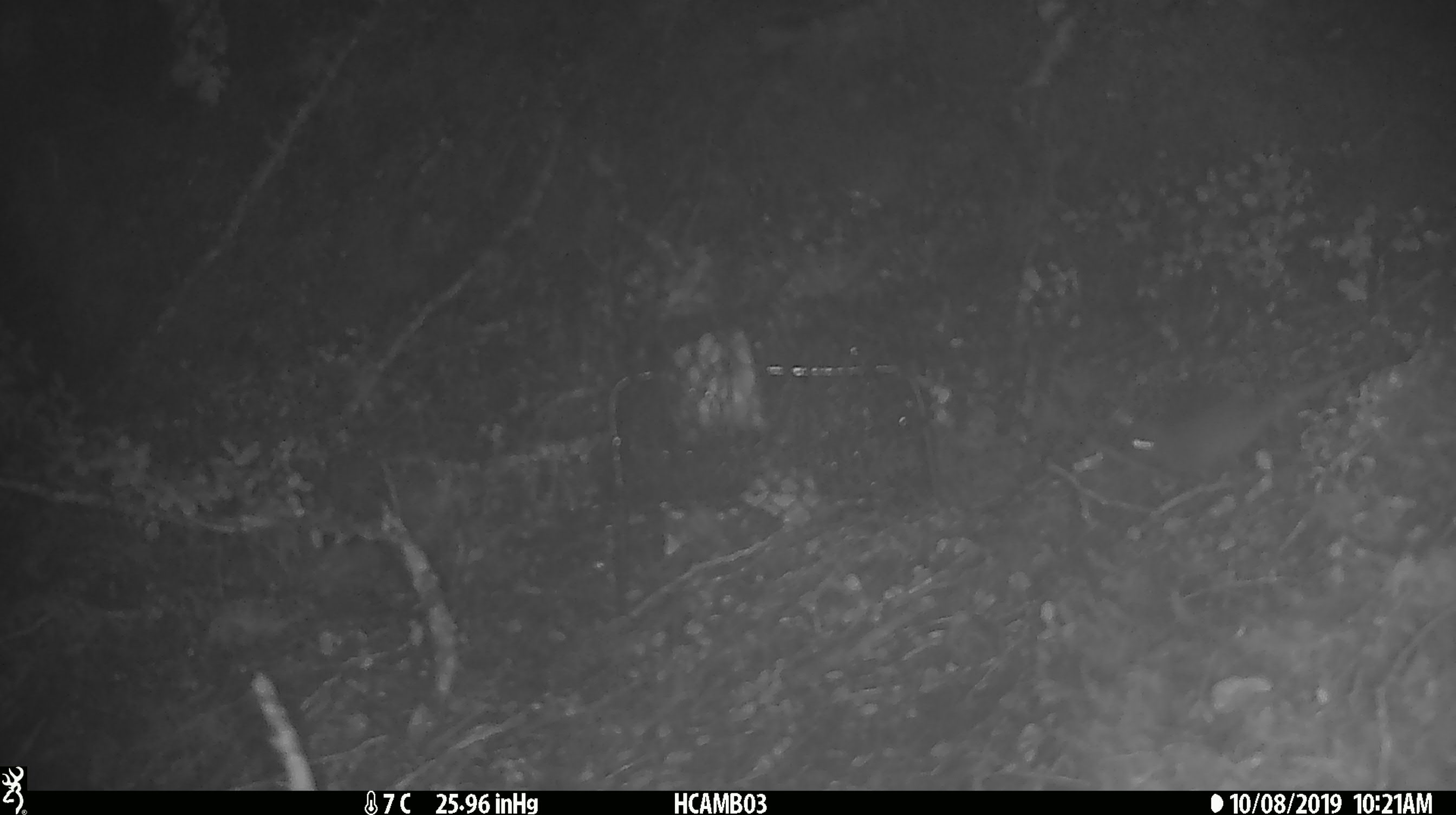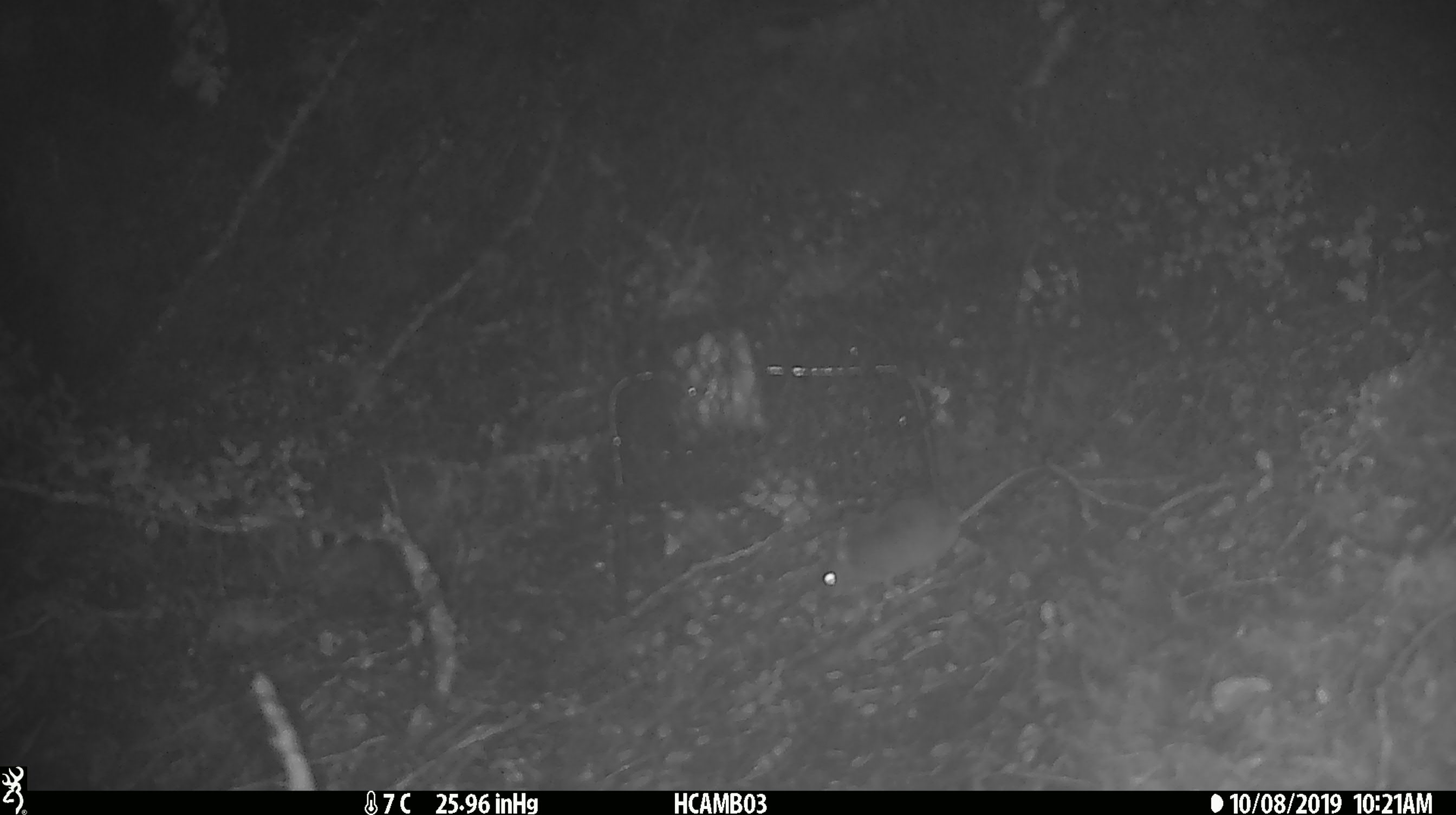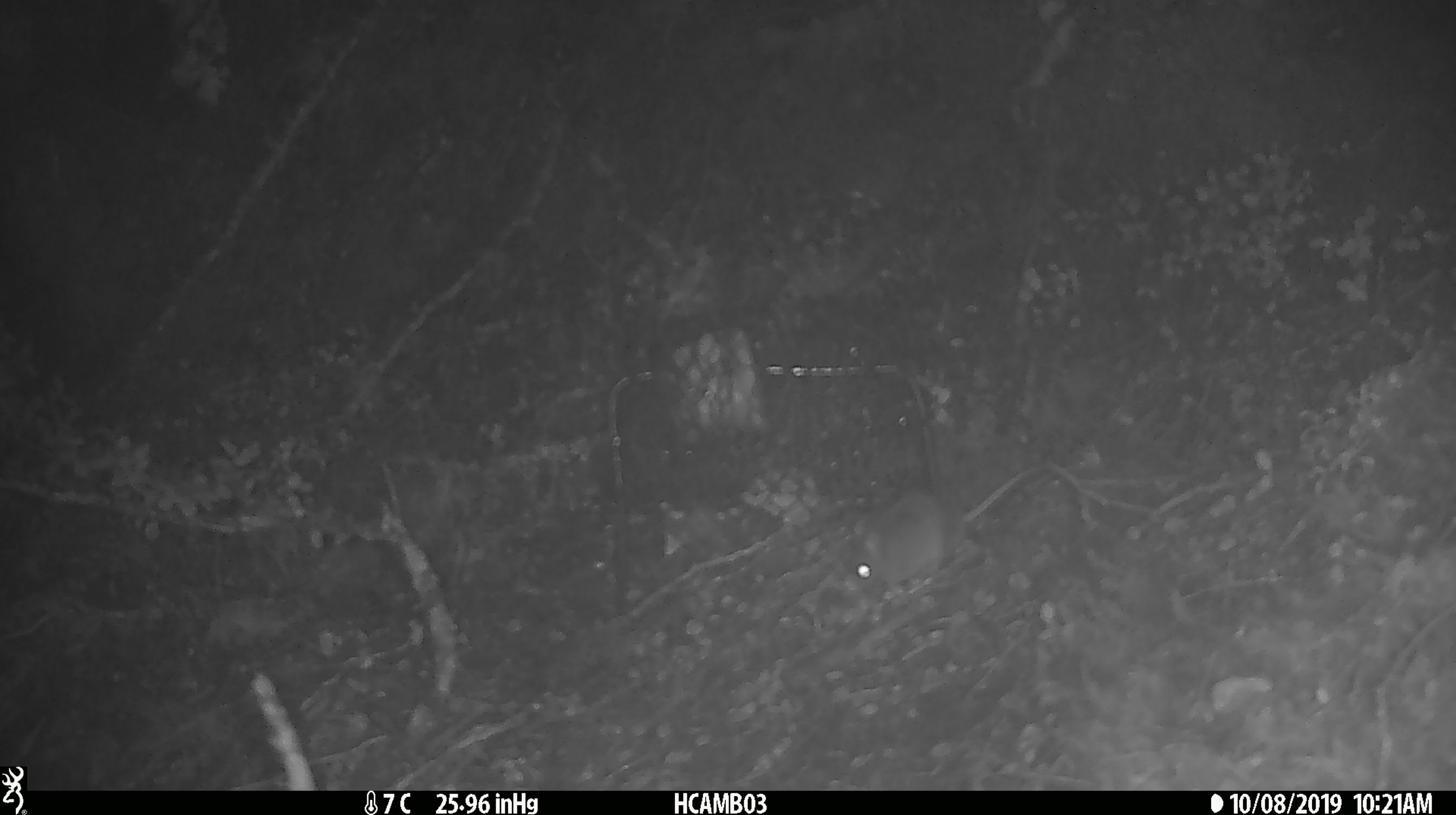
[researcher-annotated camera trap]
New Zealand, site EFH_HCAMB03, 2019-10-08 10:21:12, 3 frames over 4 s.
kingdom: Animalia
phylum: Chordata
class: Mammalia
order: Rodentia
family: Muridae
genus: Mus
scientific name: Mus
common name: mouse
Mouse (Mus).